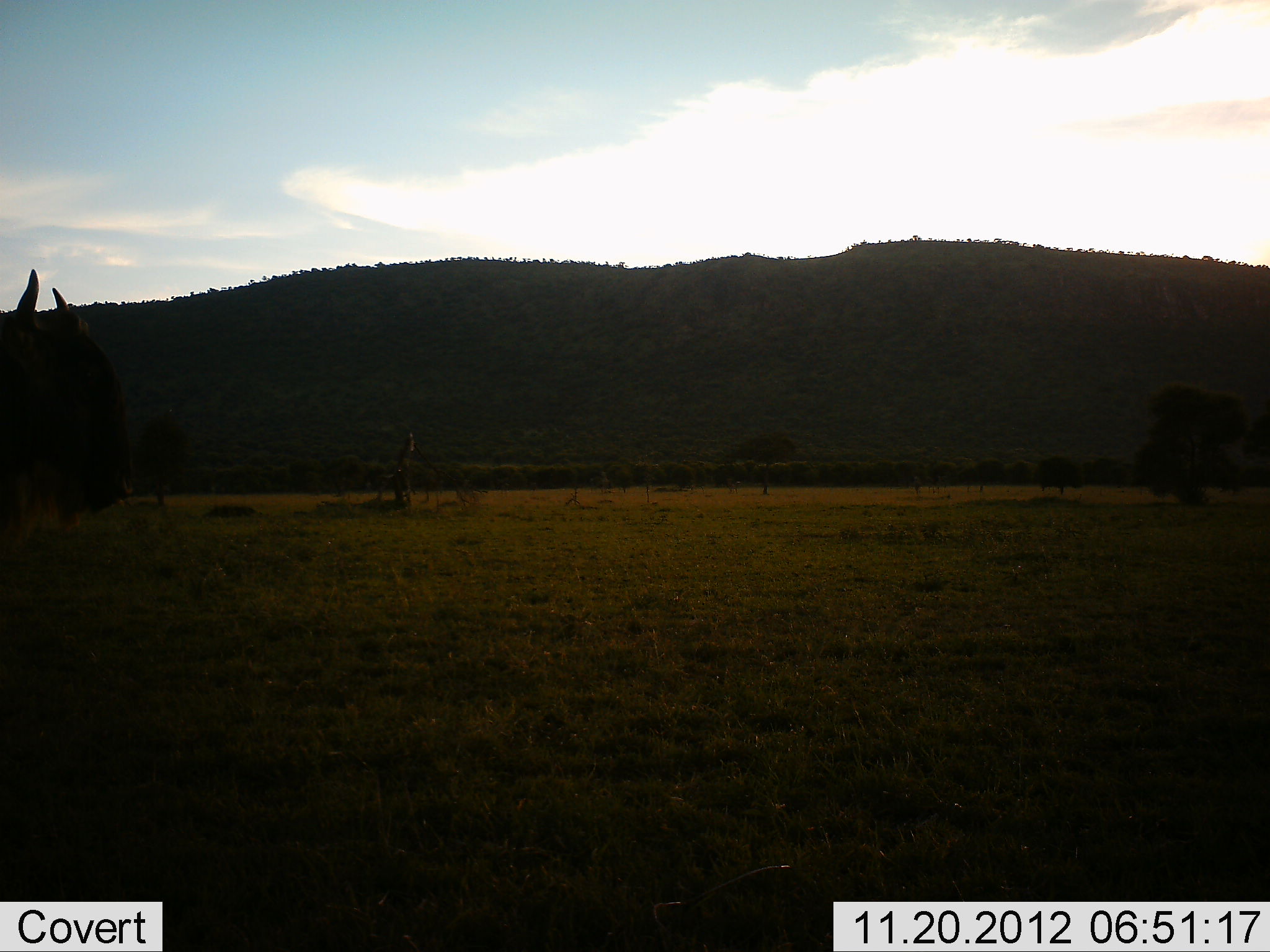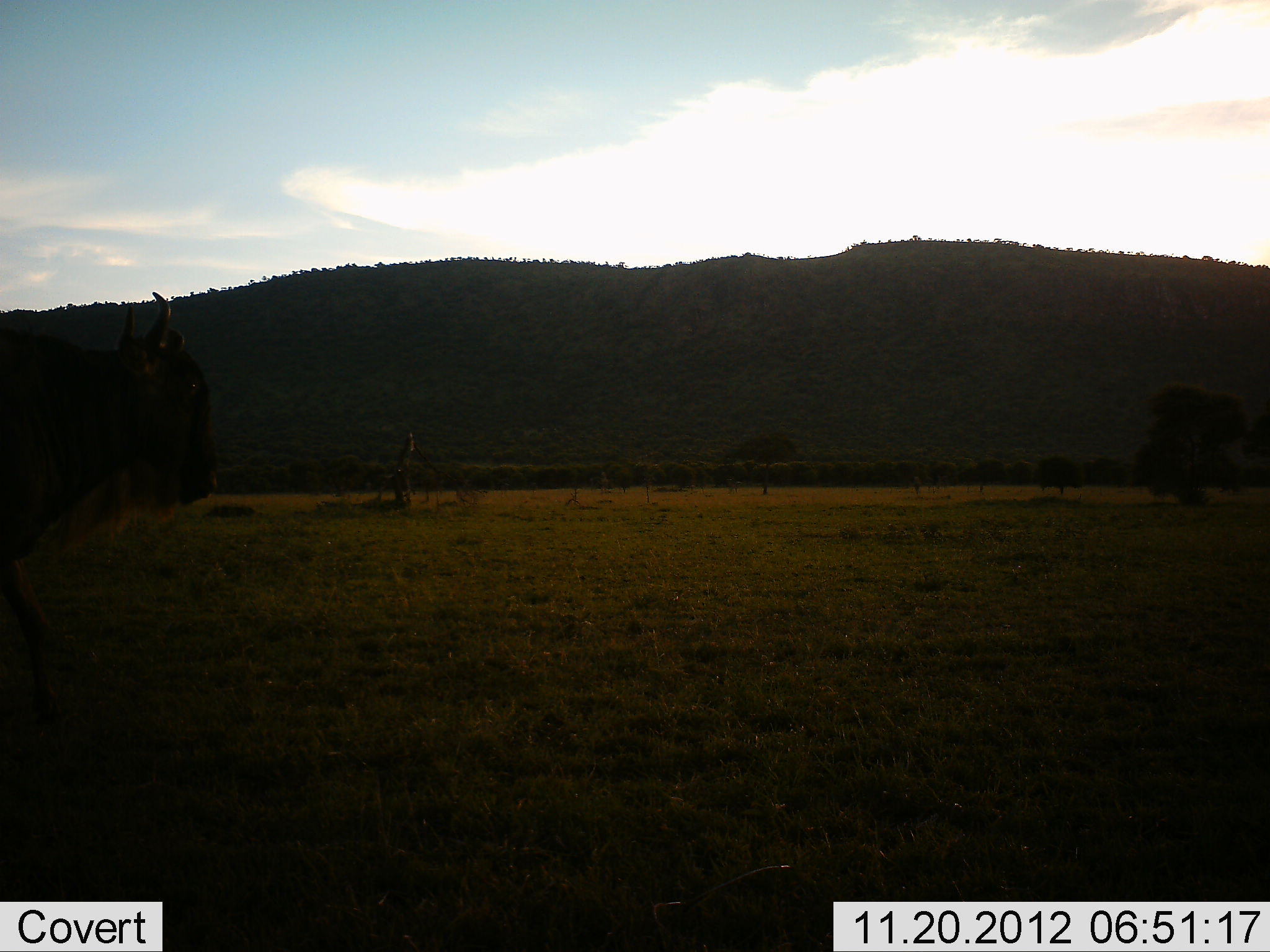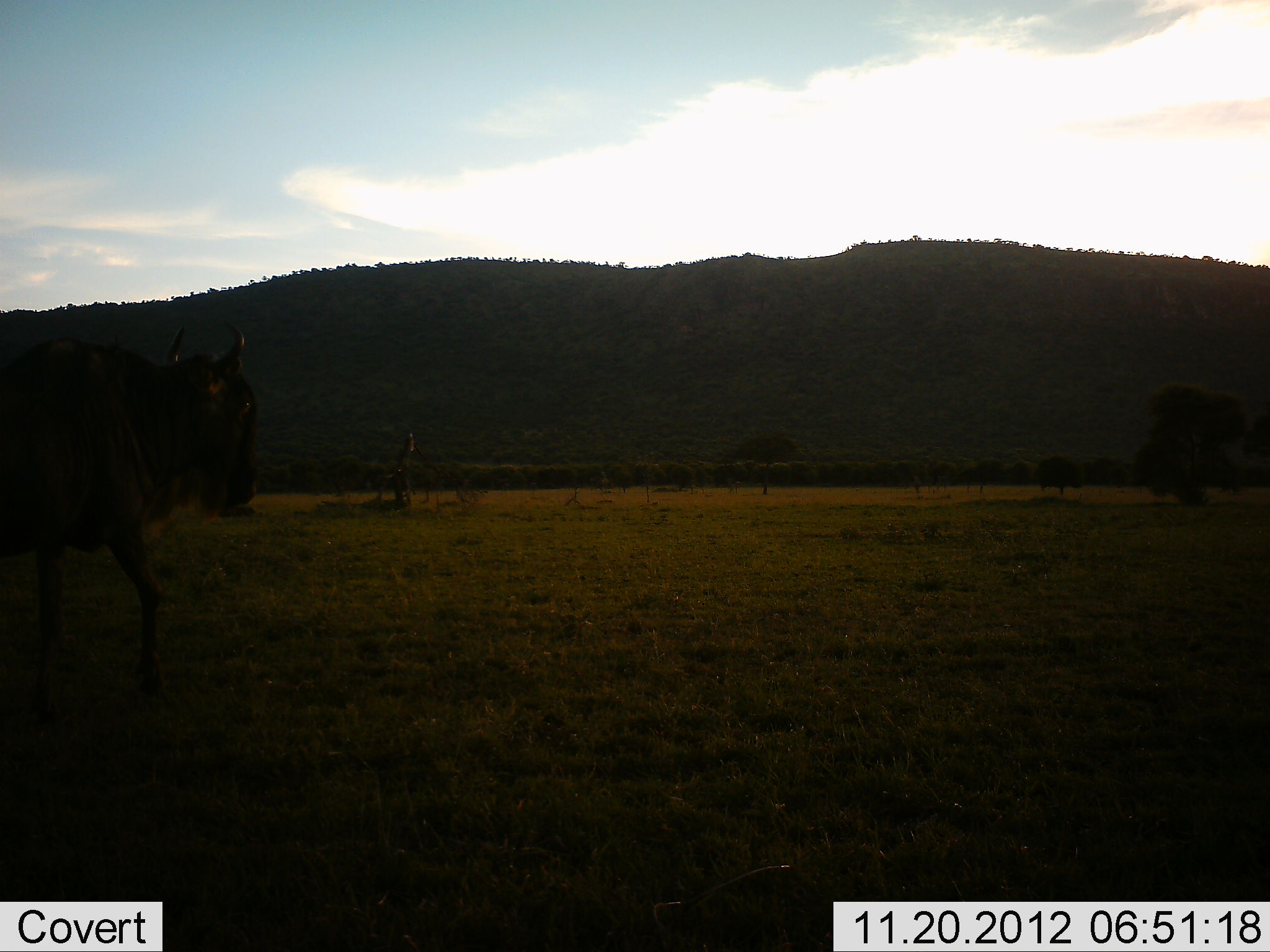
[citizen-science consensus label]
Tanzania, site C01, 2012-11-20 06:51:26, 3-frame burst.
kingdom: Animalia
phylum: Chordata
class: Mammalia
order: Artiodactyla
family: Bovidae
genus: Connochaetes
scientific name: Connochaetes taurinus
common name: blue wildebeest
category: wildebeest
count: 1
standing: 15%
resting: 0%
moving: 90%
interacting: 0%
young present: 0%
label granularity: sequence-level